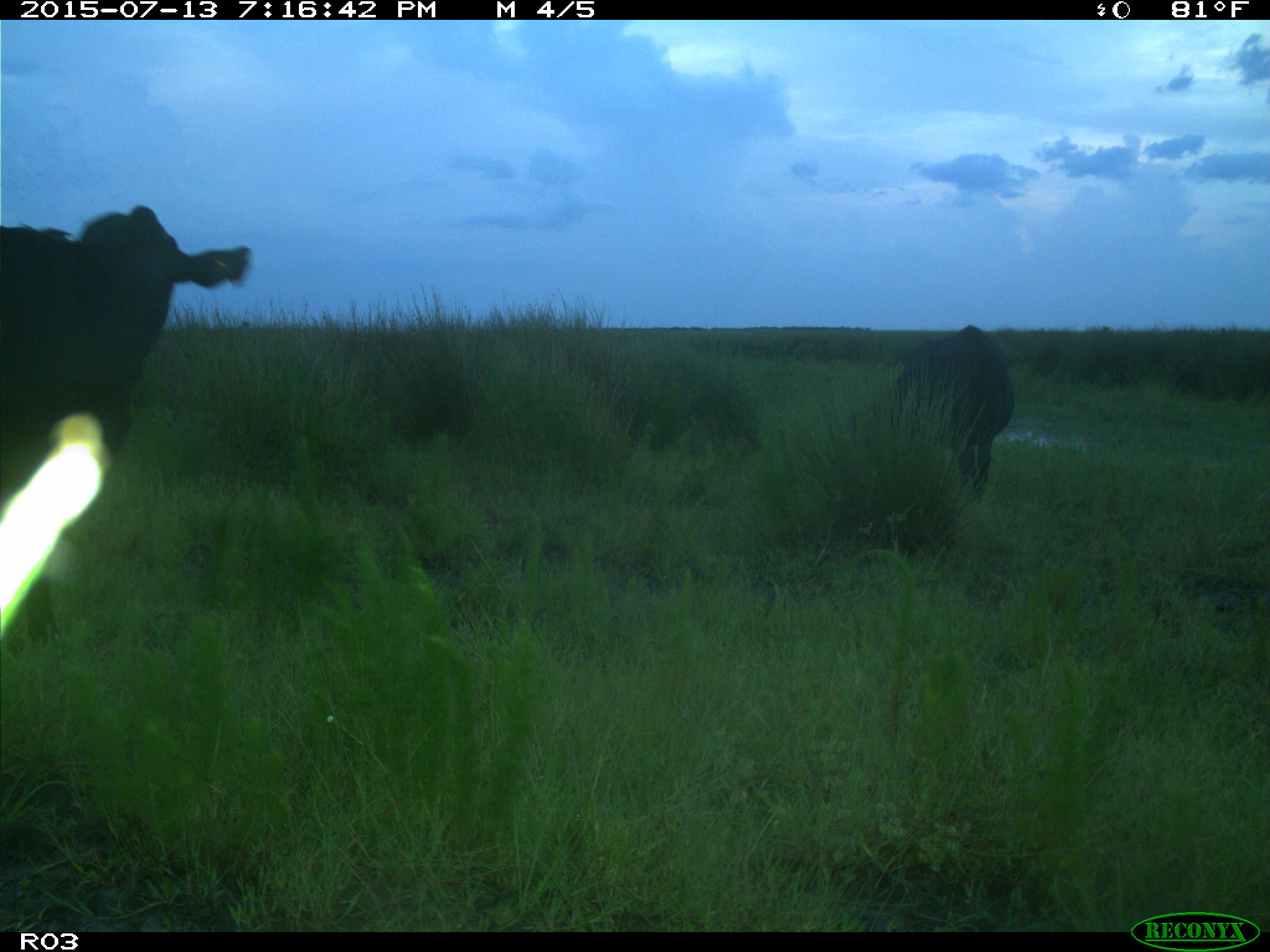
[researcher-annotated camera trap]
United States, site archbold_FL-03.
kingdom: Animalia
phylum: Chordata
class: Mammalia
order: Artiodactyla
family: Bovidae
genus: Bos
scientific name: Bos taurus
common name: domestic cow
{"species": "Bos taurus (domestic cow)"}